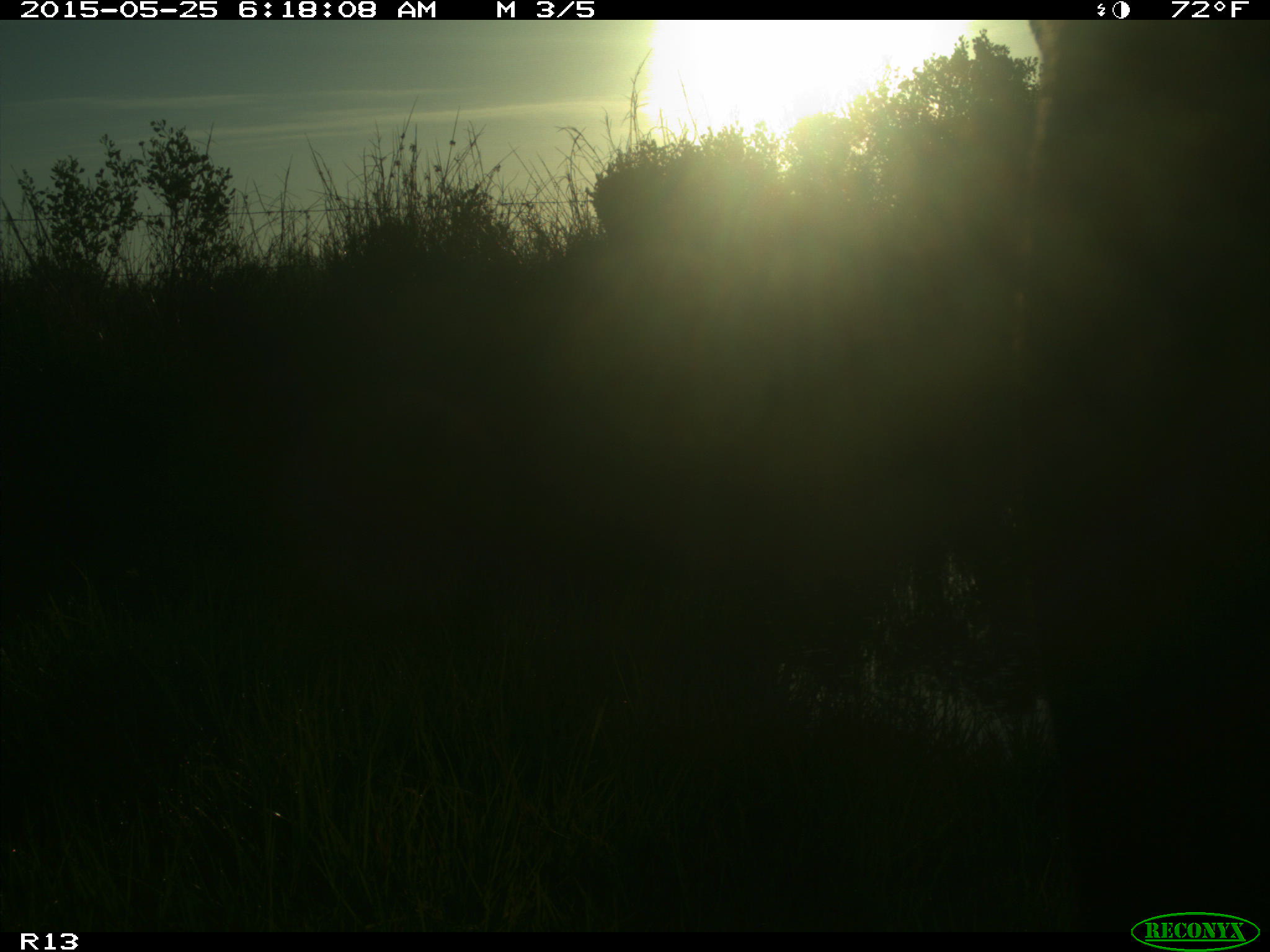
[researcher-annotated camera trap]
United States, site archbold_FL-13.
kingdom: Animalia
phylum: Chordata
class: Mammalia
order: Artiodactyla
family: Bovidae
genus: Bos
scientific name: Bos taurus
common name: domestic cow